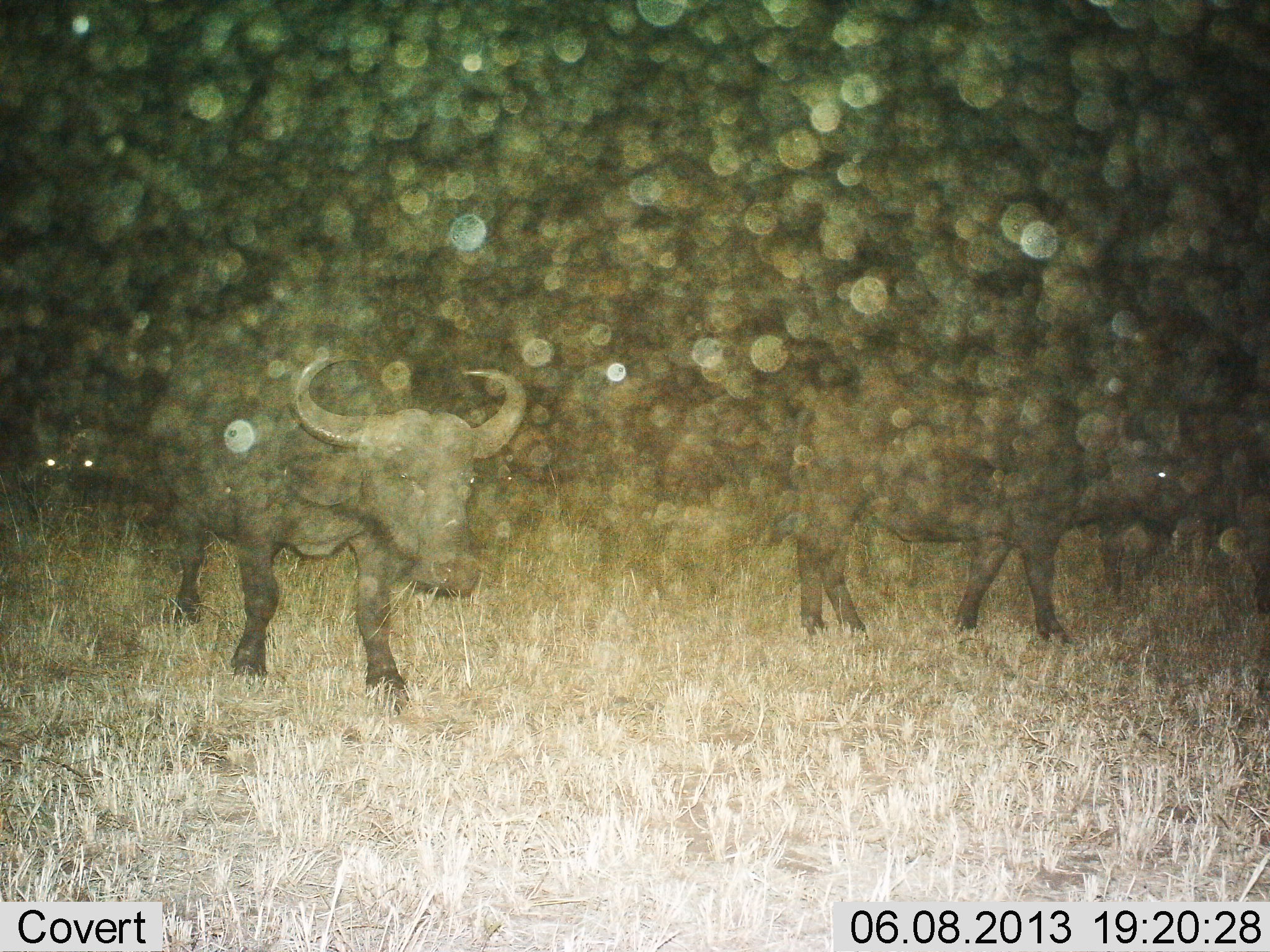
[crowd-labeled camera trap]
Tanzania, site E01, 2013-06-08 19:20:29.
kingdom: Animalia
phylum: Chordata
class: Mammalia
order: Artiodactyla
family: Bovidae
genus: Syncerus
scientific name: Syncerus caffer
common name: cape buffalo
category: buffalo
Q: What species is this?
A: Buffalo (cape buffalo) (Syncerus caffer).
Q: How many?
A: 3.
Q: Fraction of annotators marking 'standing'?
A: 54%.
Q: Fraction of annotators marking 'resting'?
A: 0%.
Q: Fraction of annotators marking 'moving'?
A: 50%.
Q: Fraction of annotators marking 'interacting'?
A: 0%.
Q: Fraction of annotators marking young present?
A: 0%.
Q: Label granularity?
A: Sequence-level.